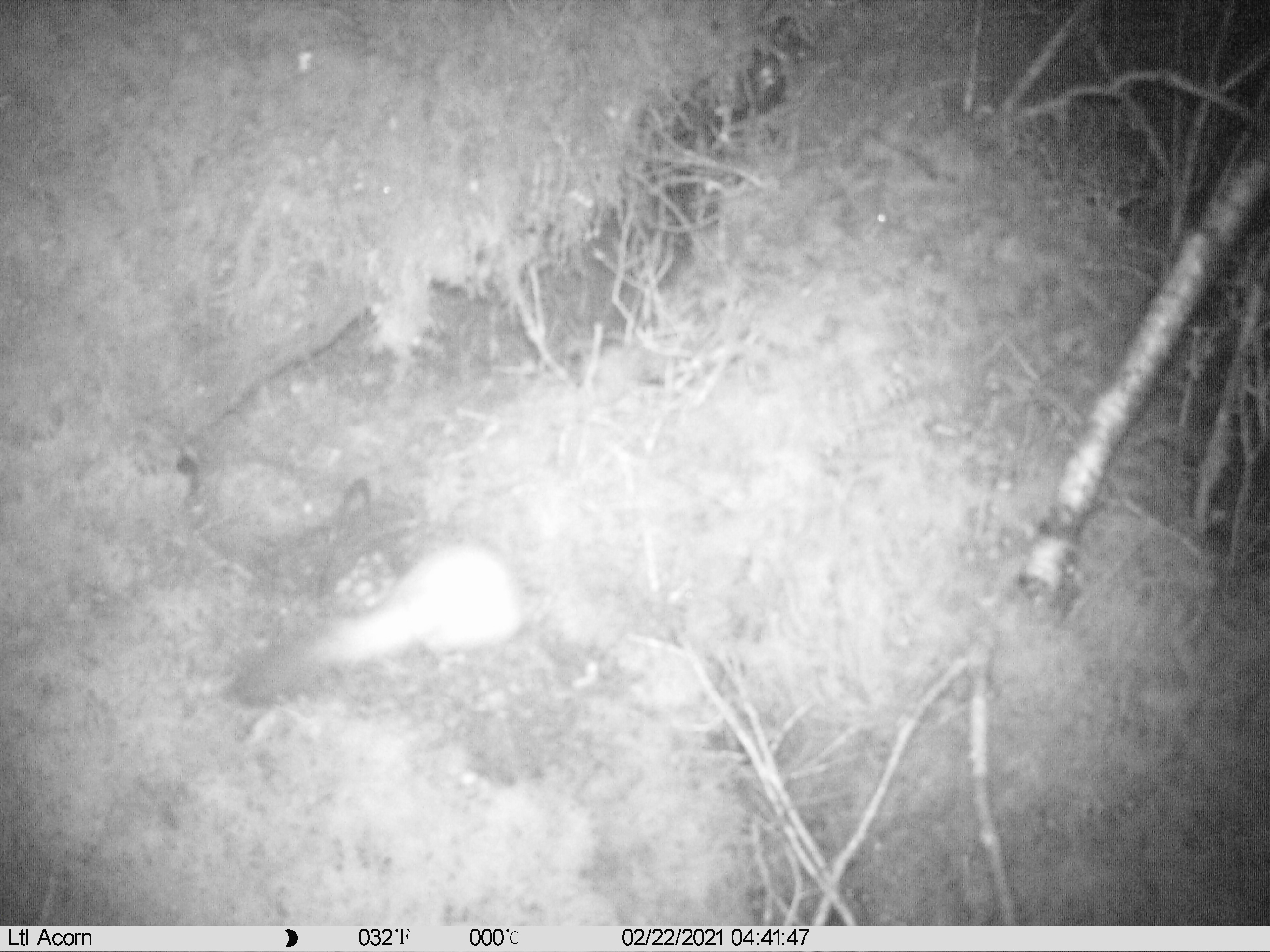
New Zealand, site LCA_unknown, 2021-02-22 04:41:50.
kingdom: Animalia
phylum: Chordata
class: Mammalia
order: Carnivora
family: Mustelidae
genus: Mustela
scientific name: Mustela erminea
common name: stoat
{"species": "stoat (Mustela erminea)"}